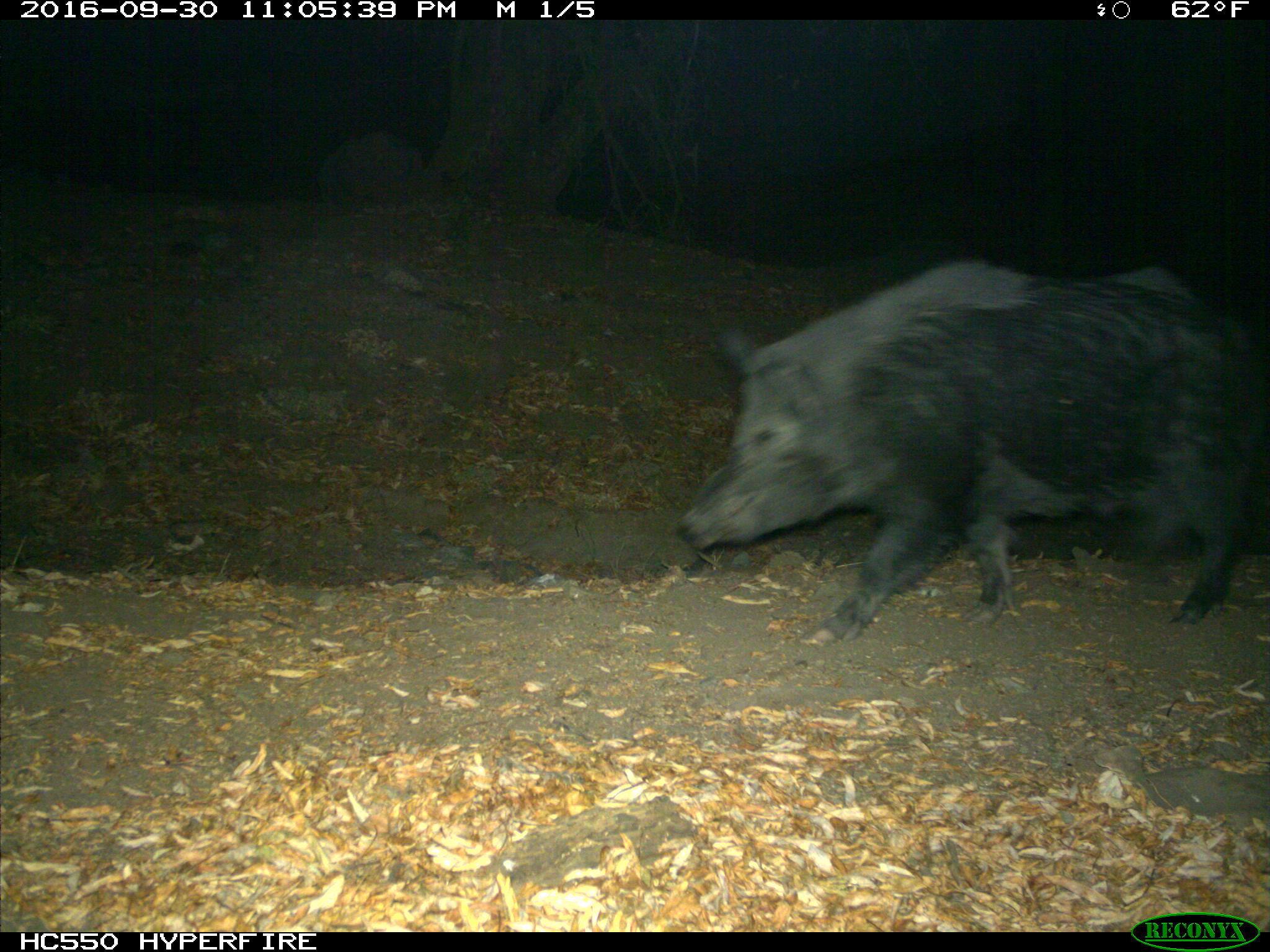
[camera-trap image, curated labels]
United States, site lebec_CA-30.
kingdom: Animalia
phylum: Chordata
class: Mammalia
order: Artiodactyla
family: Suidae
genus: Sus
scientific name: Sus scrofa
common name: wild boar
Sus scrofa (wild boar).